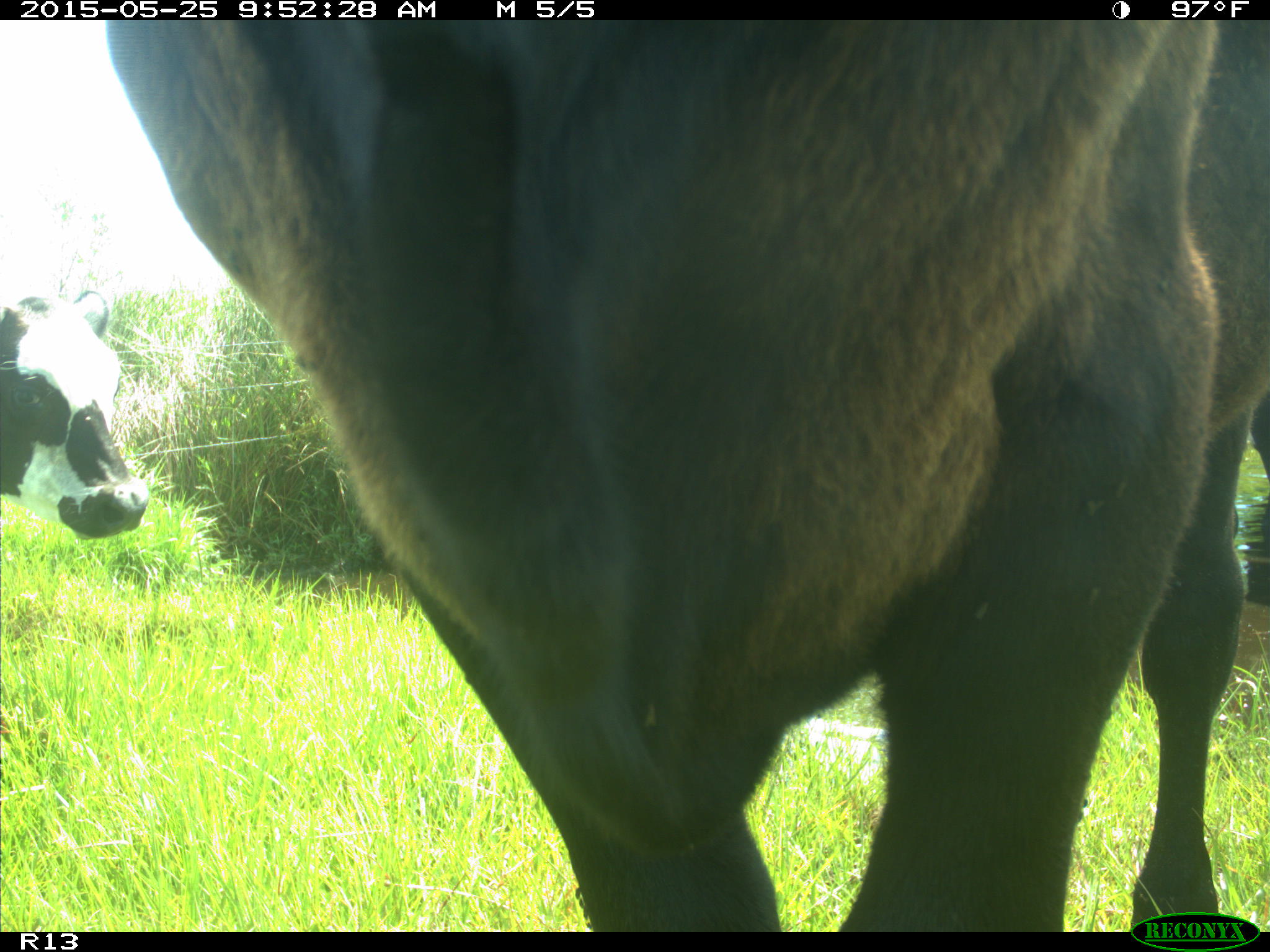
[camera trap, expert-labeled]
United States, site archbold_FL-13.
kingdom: Animalia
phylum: Chordata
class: Mammalia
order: Artiodactyla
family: Bovidae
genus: Bos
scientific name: Bos taurus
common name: domestic cow